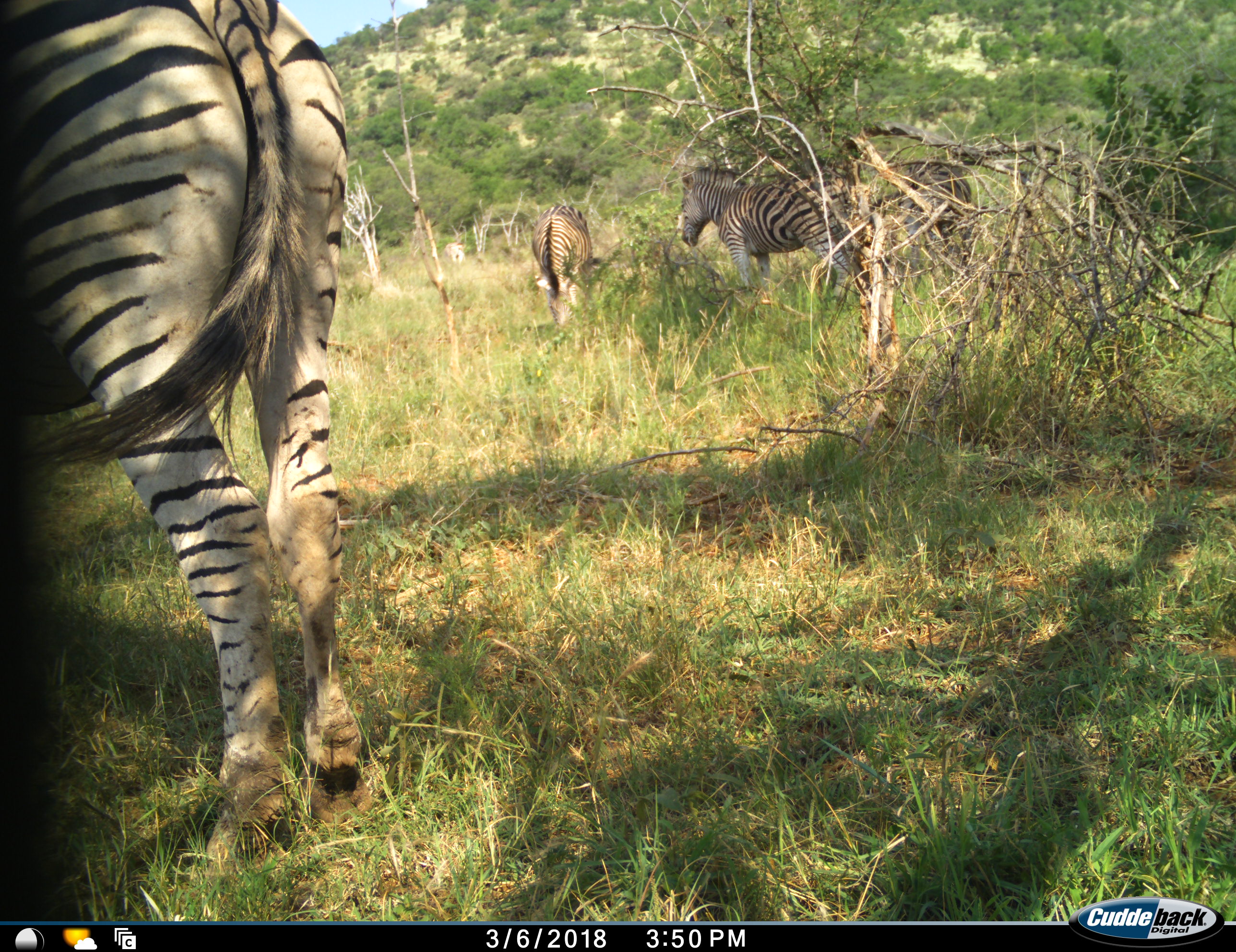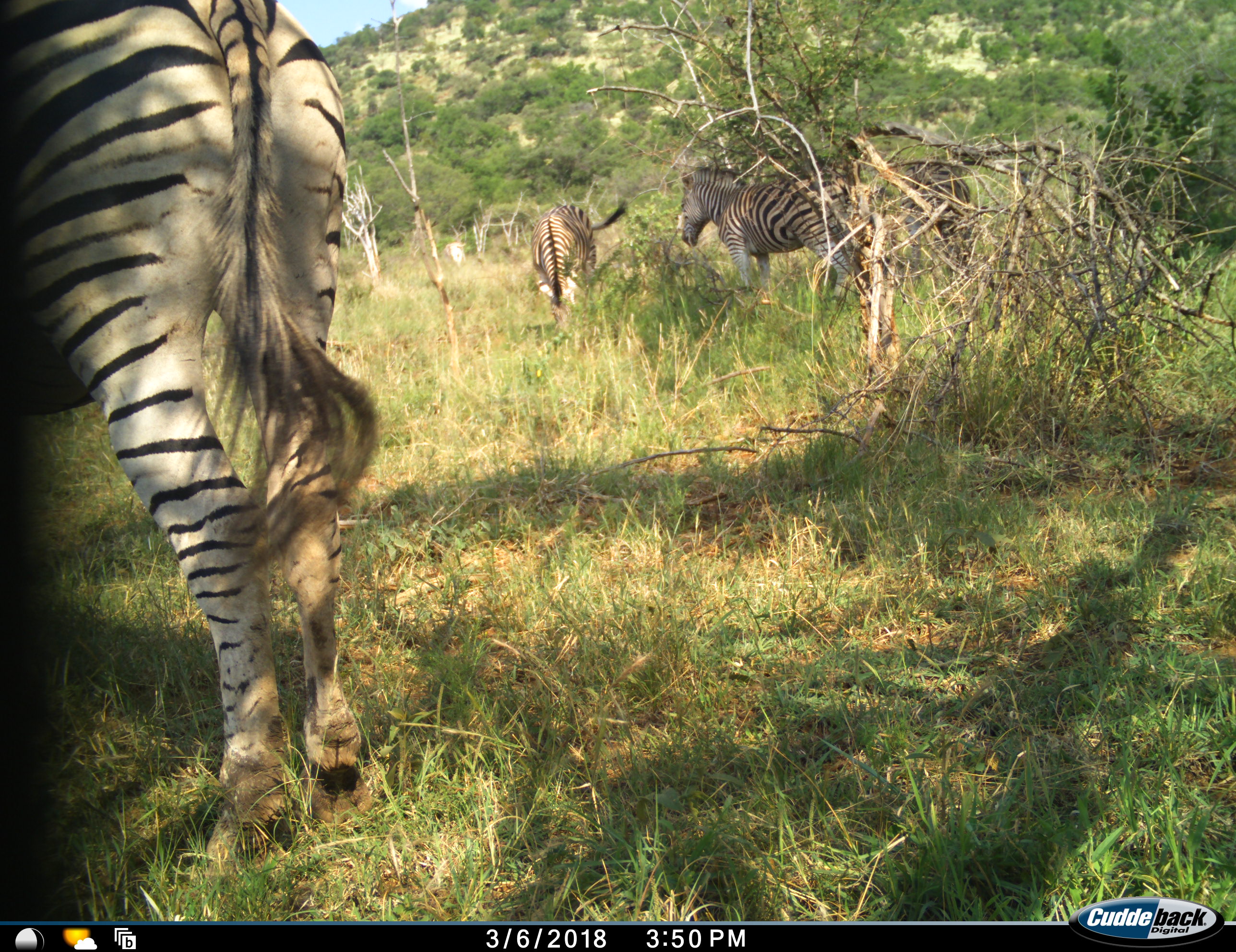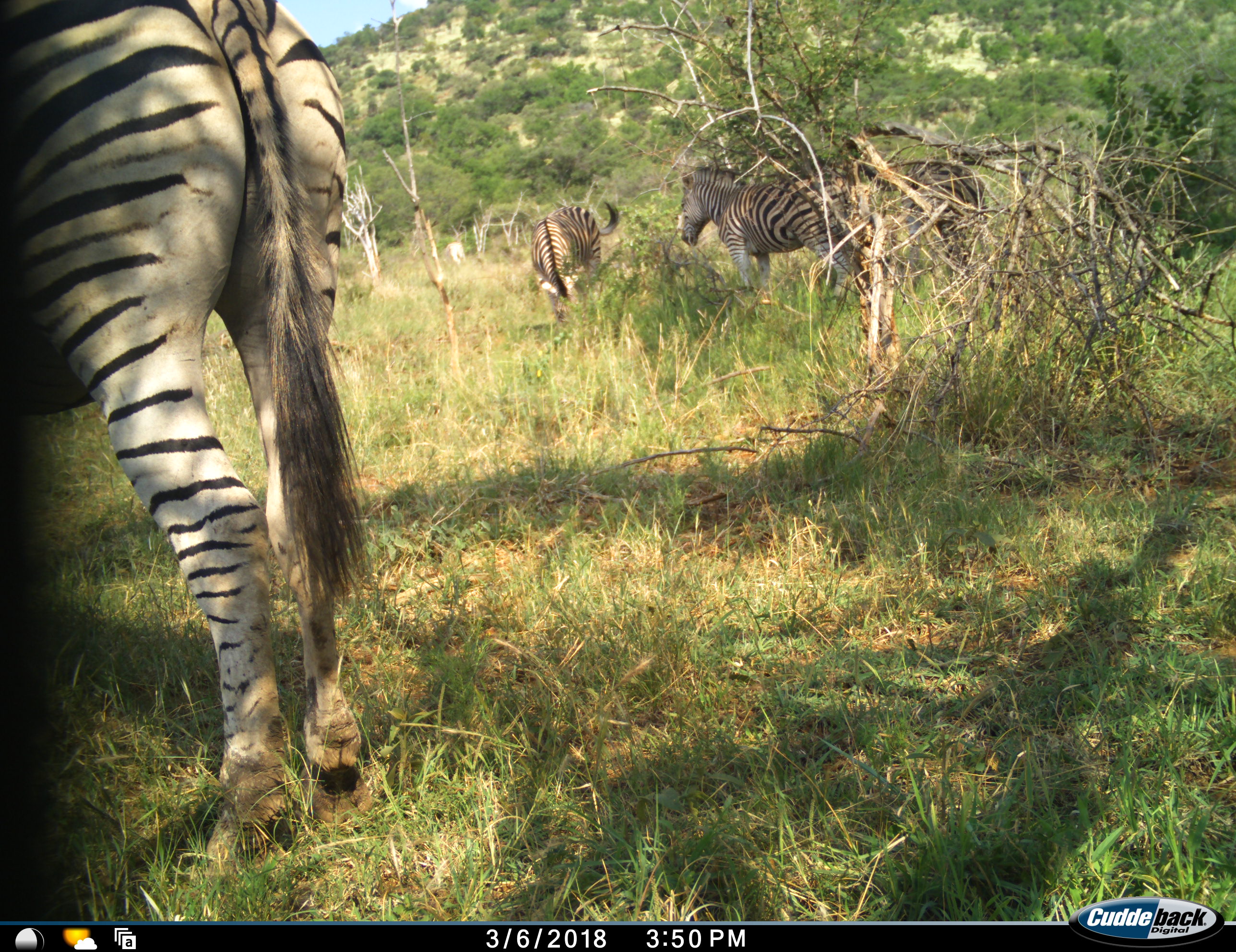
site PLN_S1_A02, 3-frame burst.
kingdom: Animalia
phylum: Chordata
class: Mammalia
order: Perissodactyla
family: Equidae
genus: Equus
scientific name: Equus quagga burchellii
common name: burchell's zebra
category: zebraburchells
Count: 4.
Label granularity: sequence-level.